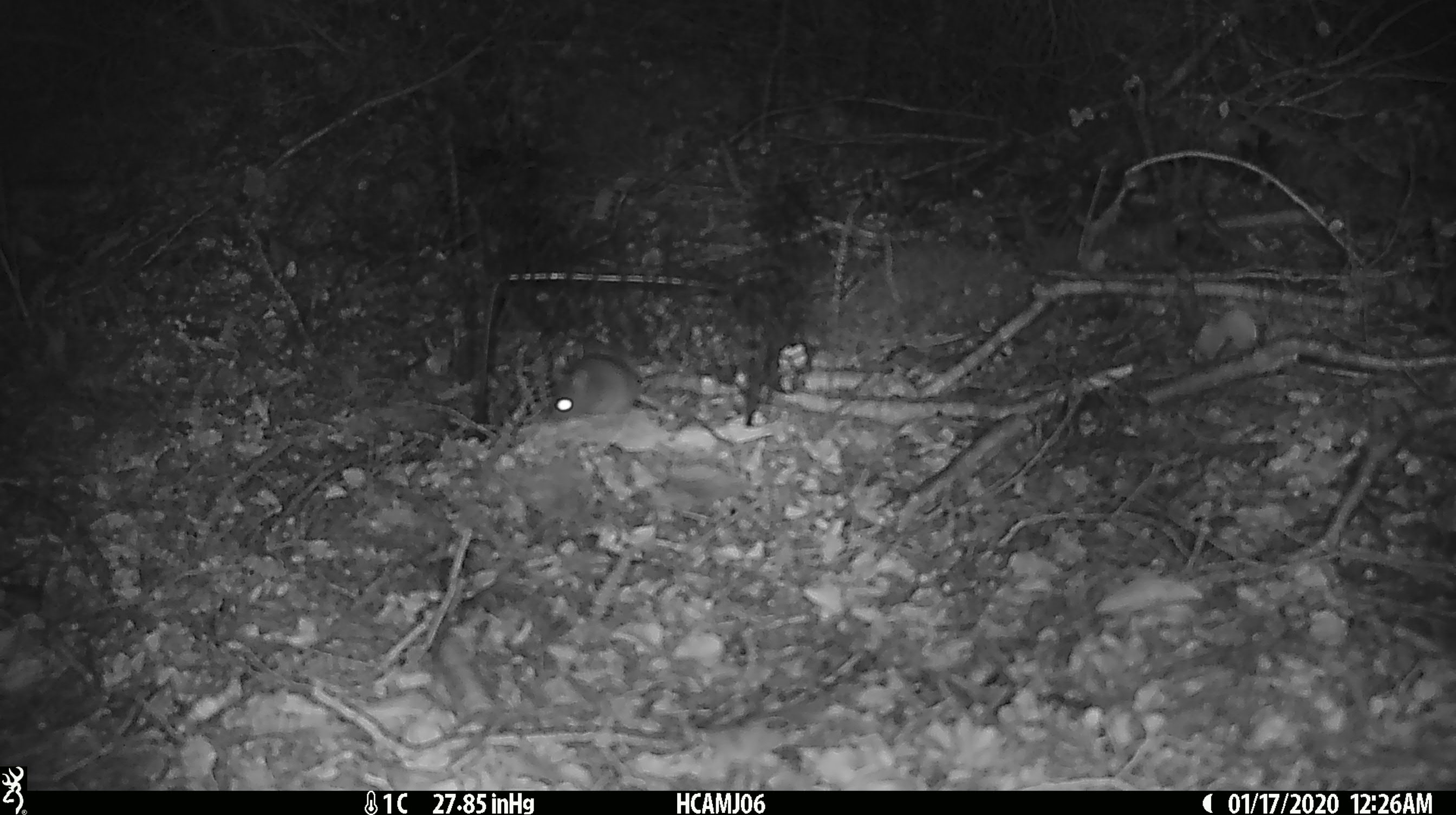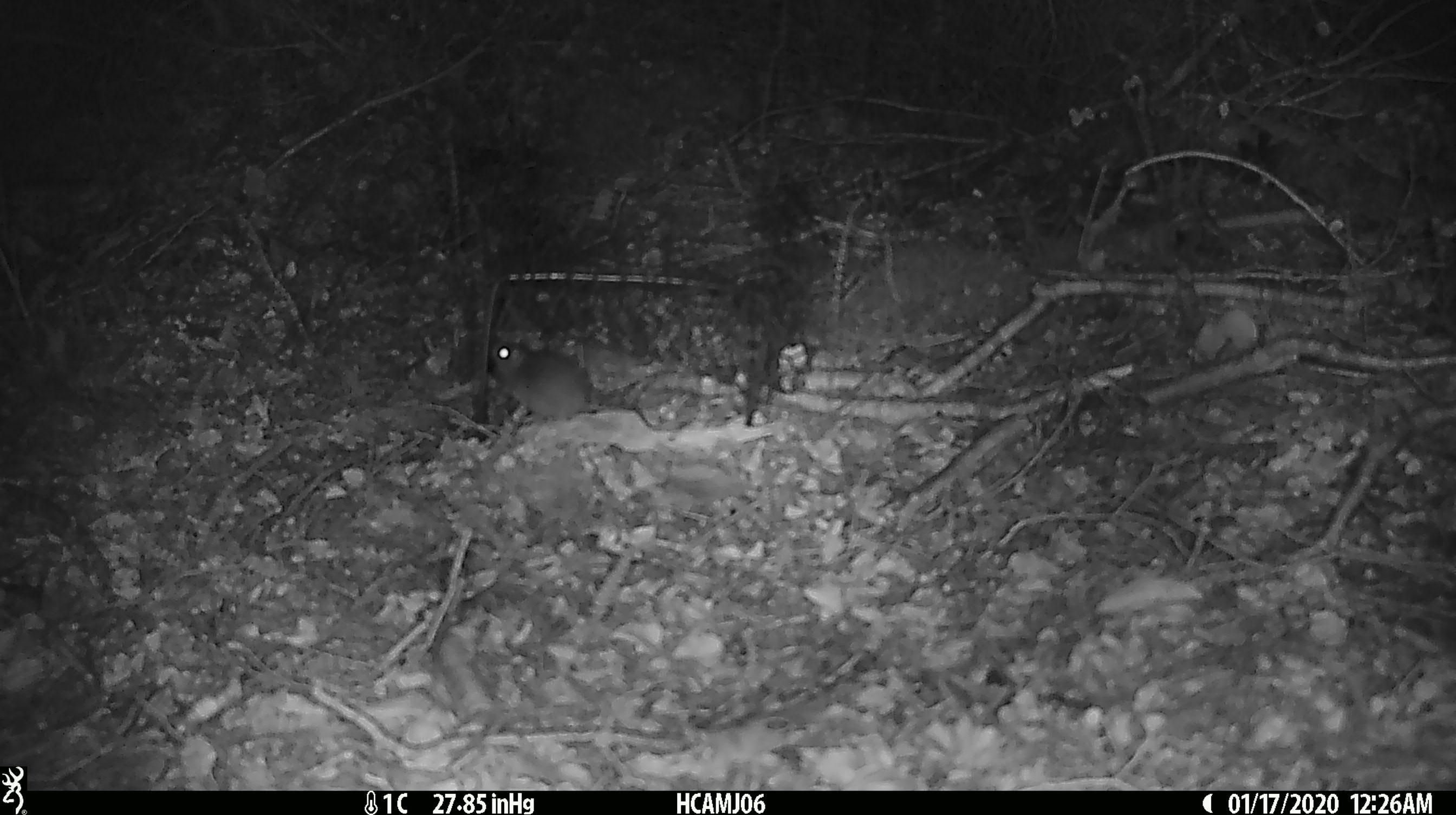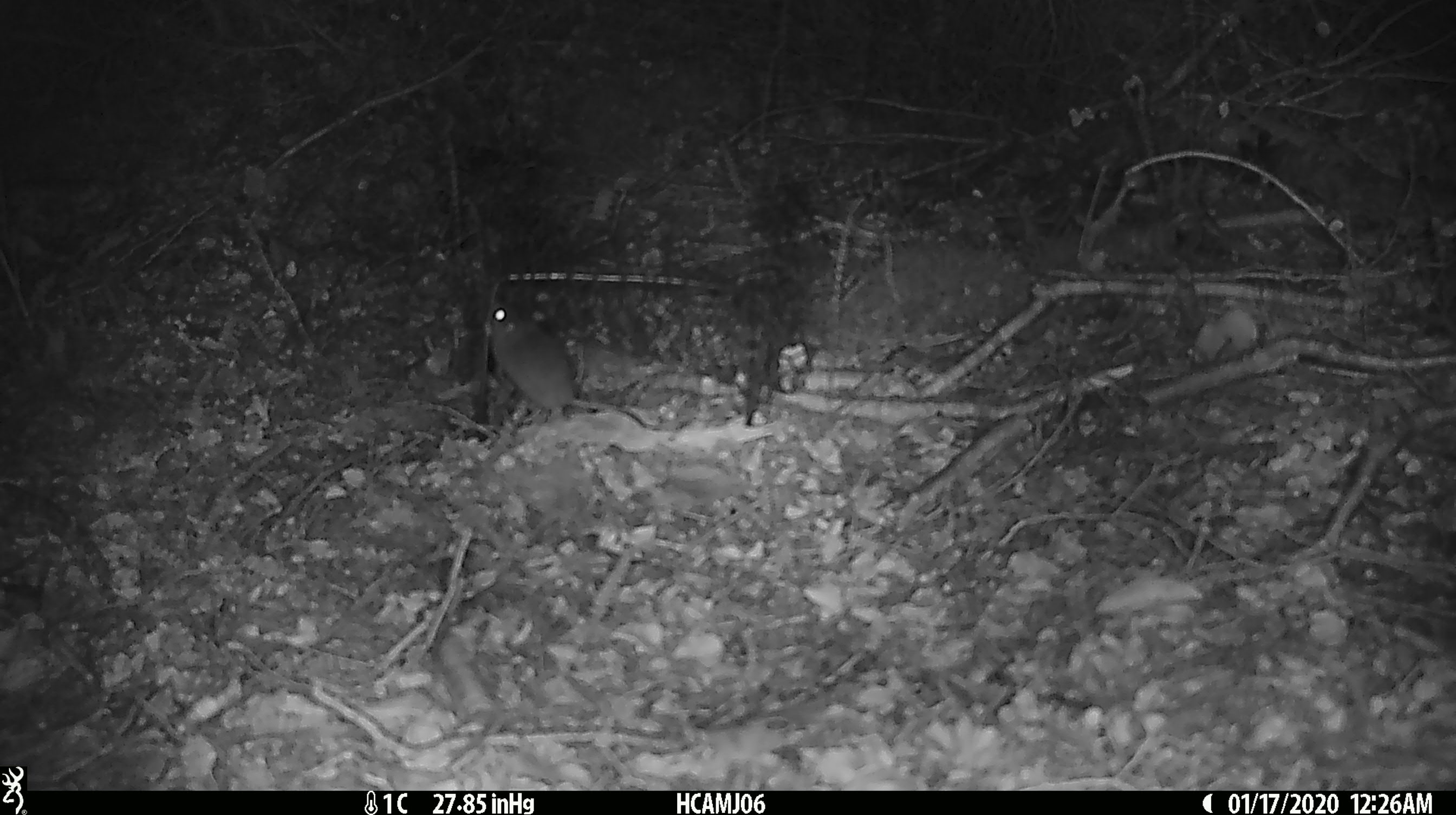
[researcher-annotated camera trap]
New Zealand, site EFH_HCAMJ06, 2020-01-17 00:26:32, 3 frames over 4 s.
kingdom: Animalia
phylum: Chordata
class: Mammalia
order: Rodentia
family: Muridae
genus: Mus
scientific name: Mus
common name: mouse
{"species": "mouse (Mus)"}